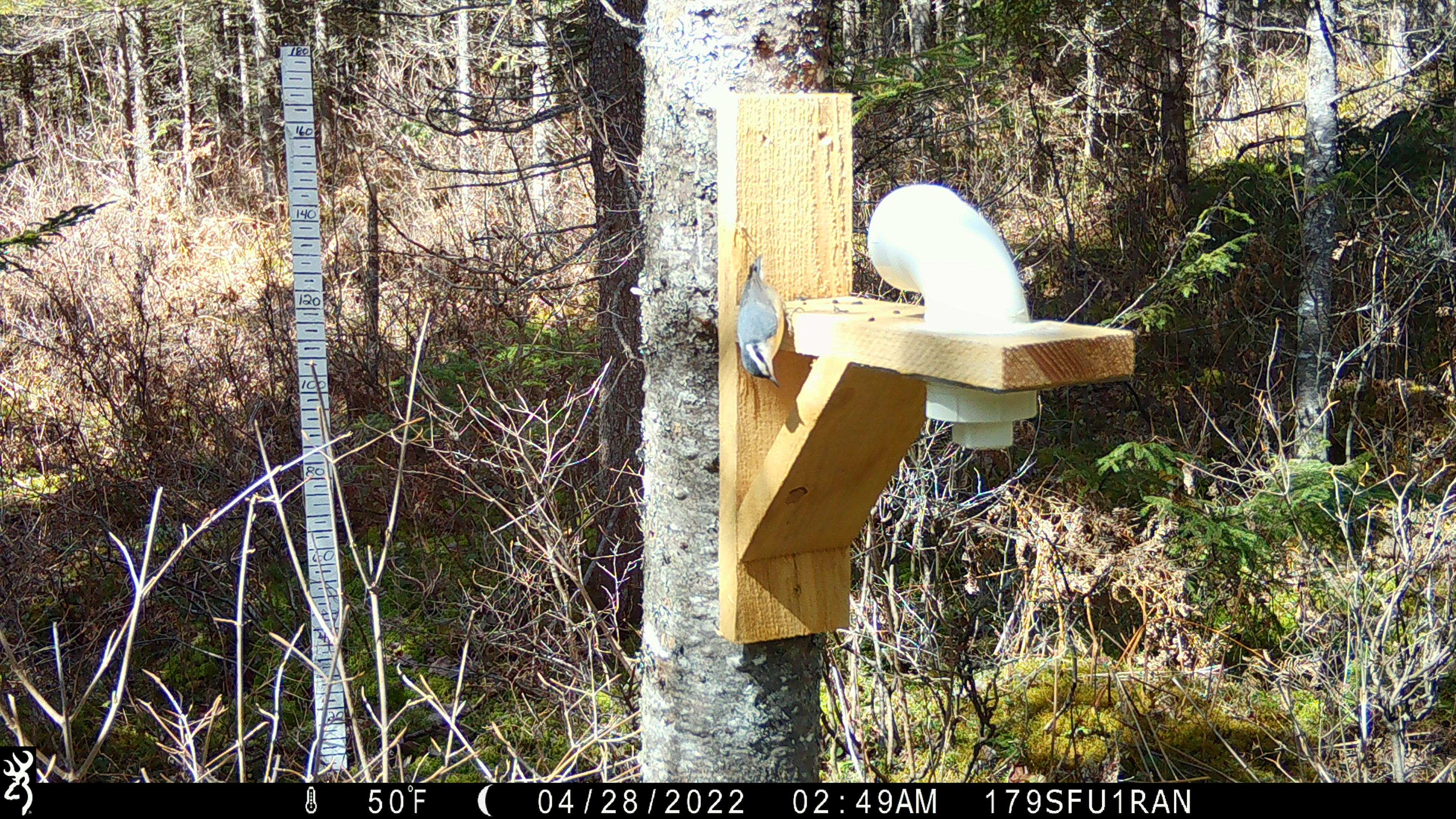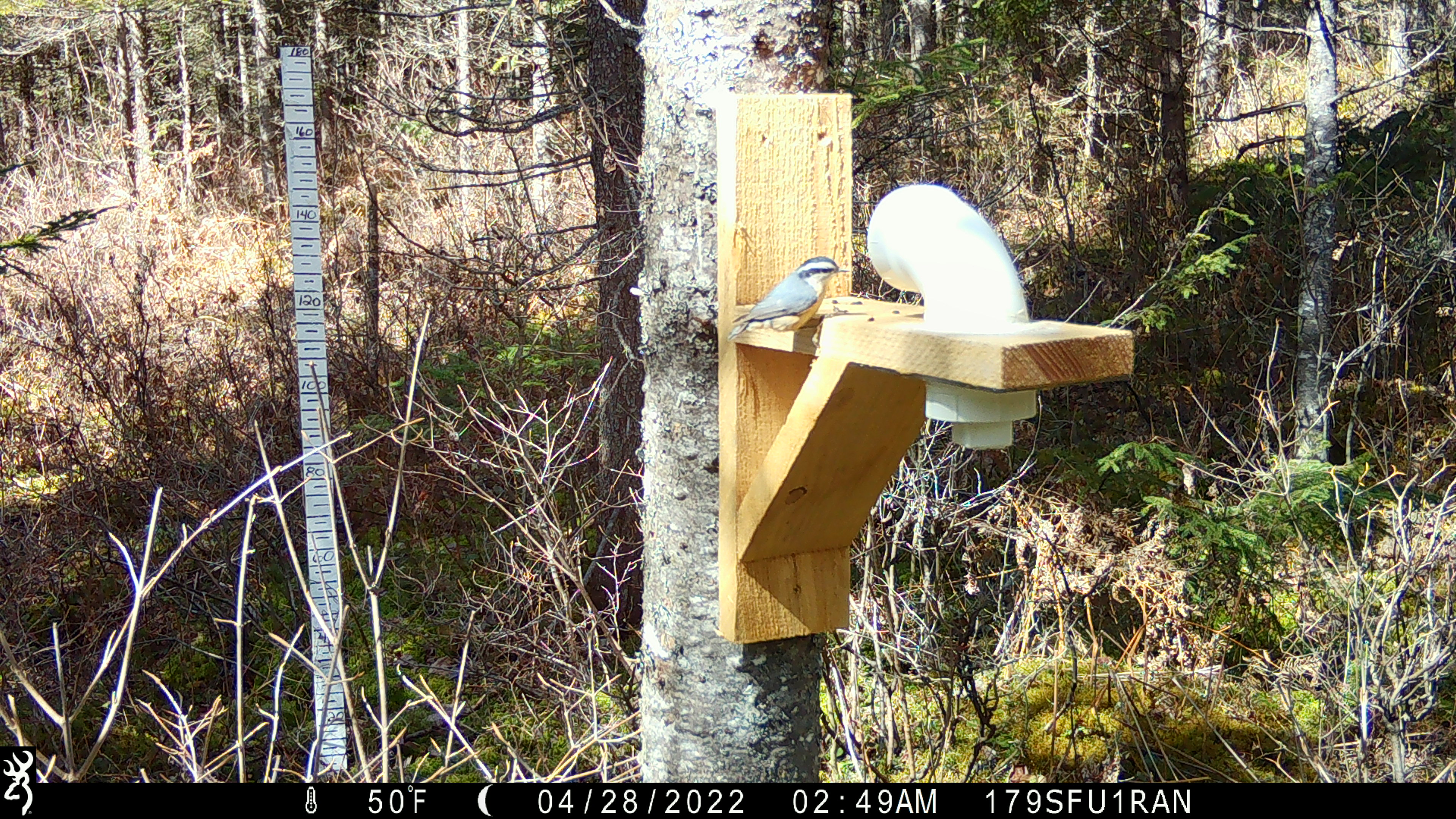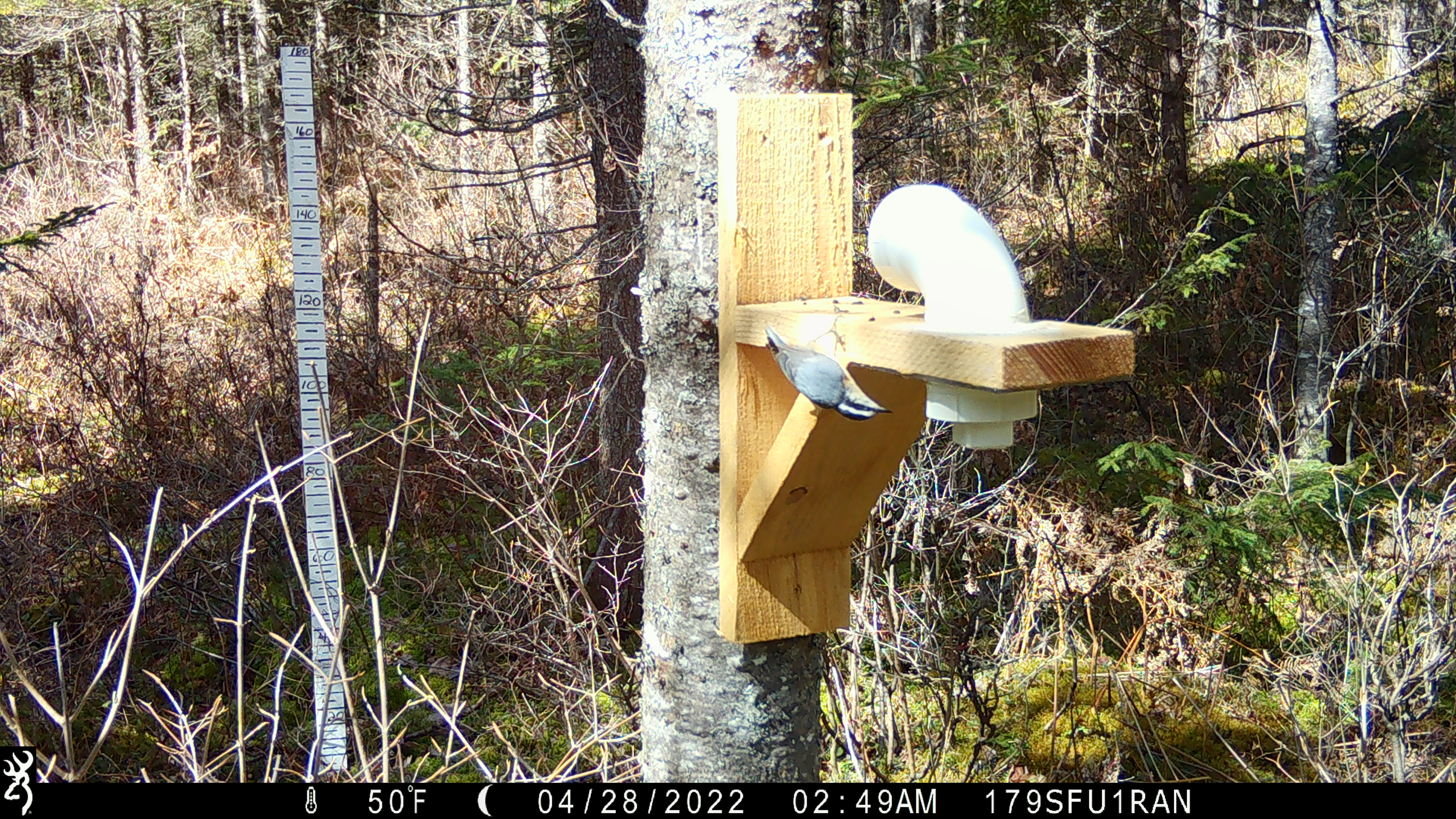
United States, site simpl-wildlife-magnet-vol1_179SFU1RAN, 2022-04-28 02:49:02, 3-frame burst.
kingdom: Animalia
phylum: Chordata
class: Aves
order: Passeriformes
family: Sittidae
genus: Sitta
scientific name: Sitta canadensis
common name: red-breasted nuthatch